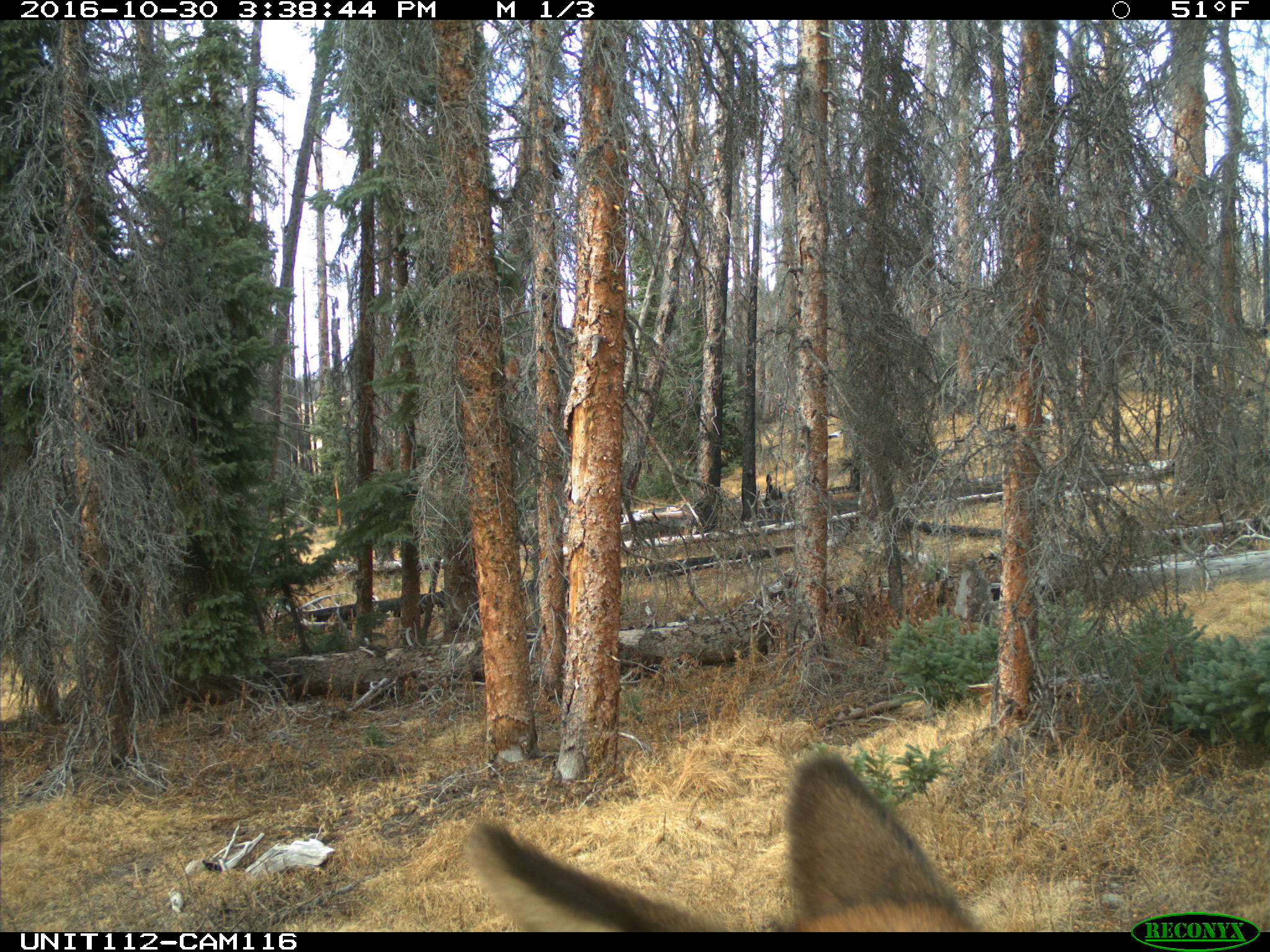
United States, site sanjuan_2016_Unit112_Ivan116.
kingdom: Animalia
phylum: Chordata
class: Mammalia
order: Artiodactyla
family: Cervidae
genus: Cervus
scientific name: Cervus elaphus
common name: red deer